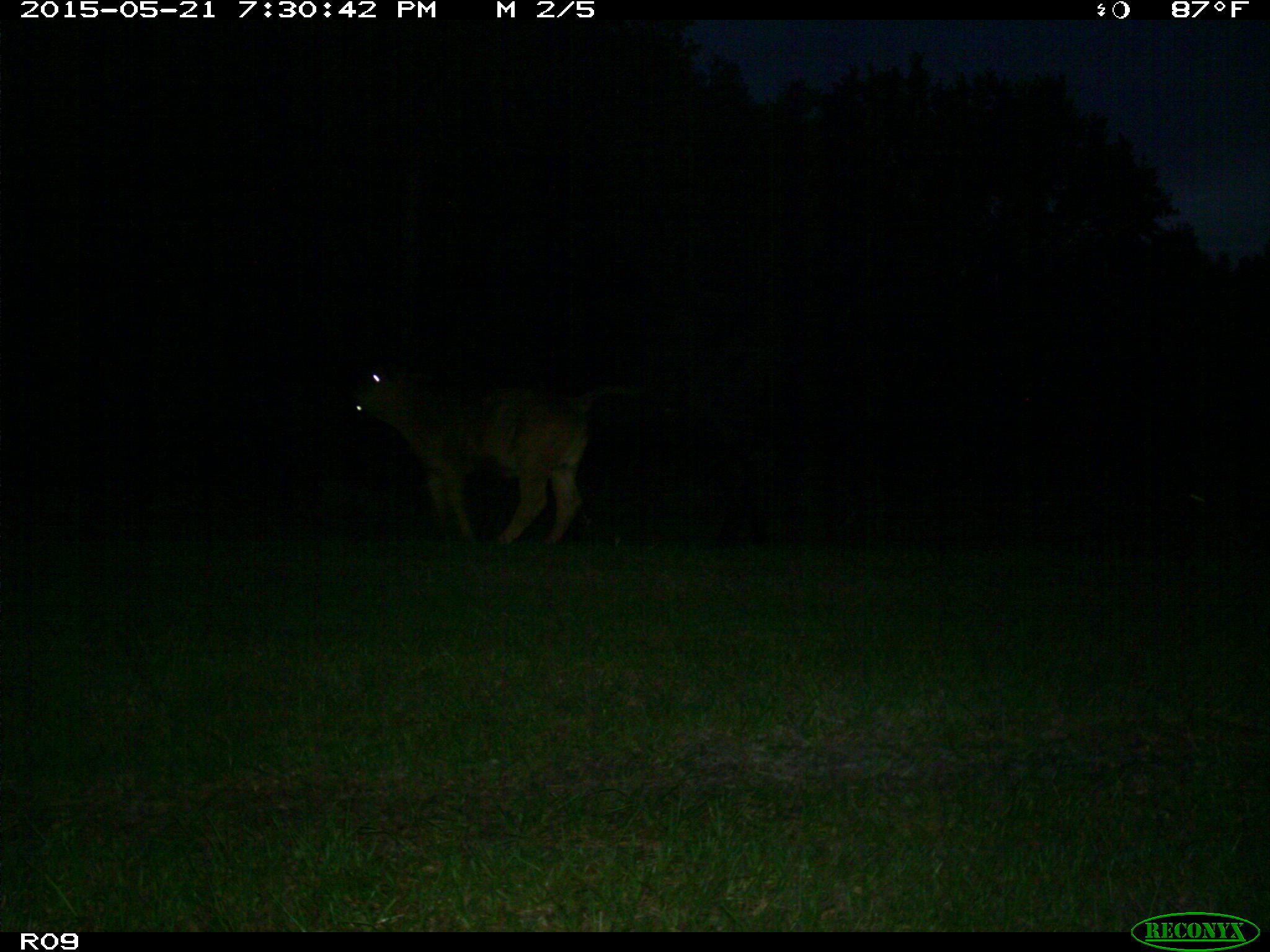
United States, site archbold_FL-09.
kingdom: Animalia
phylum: Chordata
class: Mammalia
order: Artiodactyla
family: Bovidae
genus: Bos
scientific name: Bos taurus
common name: domestic cow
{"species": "Bos taurus (domestic cow)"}